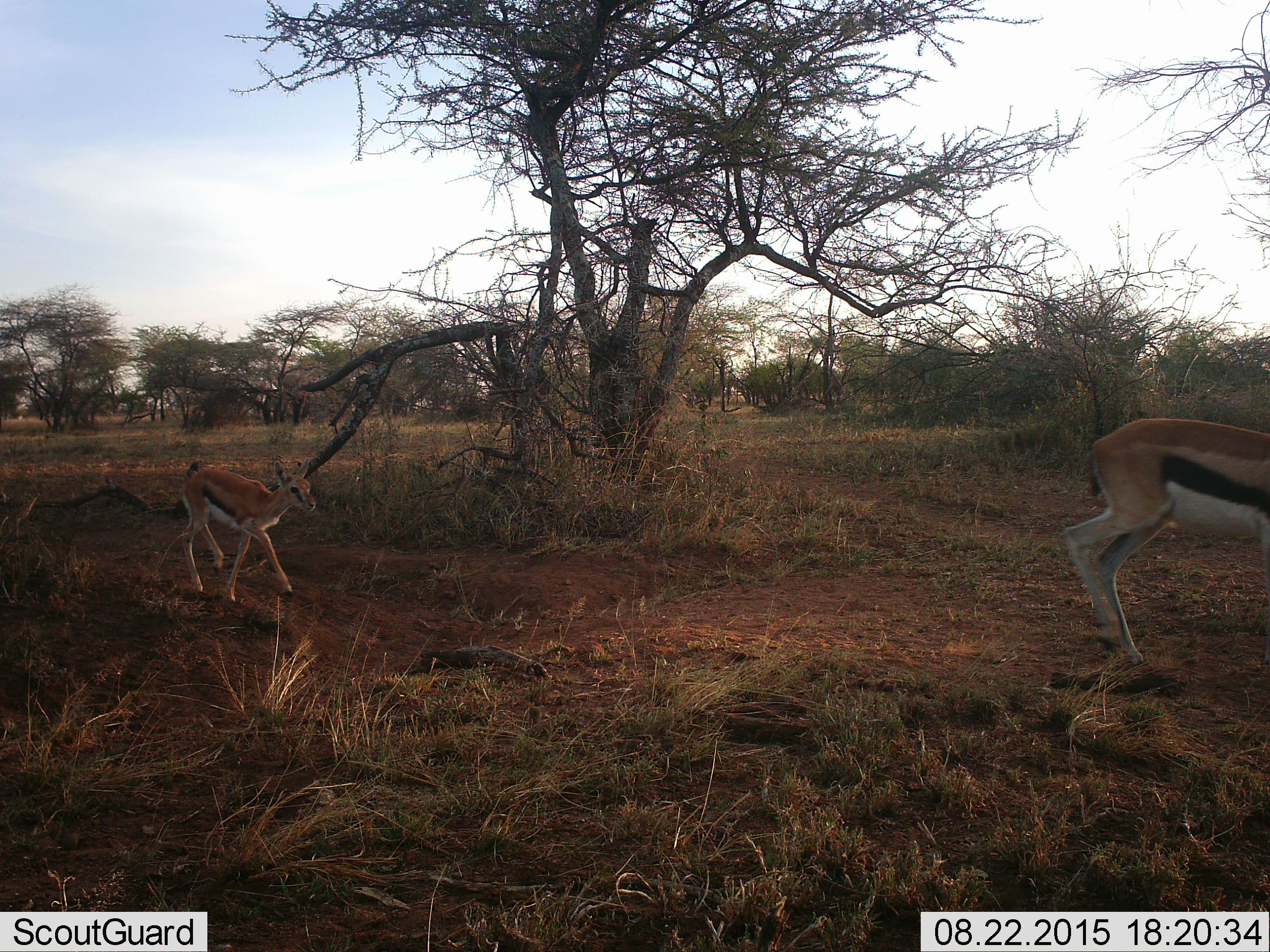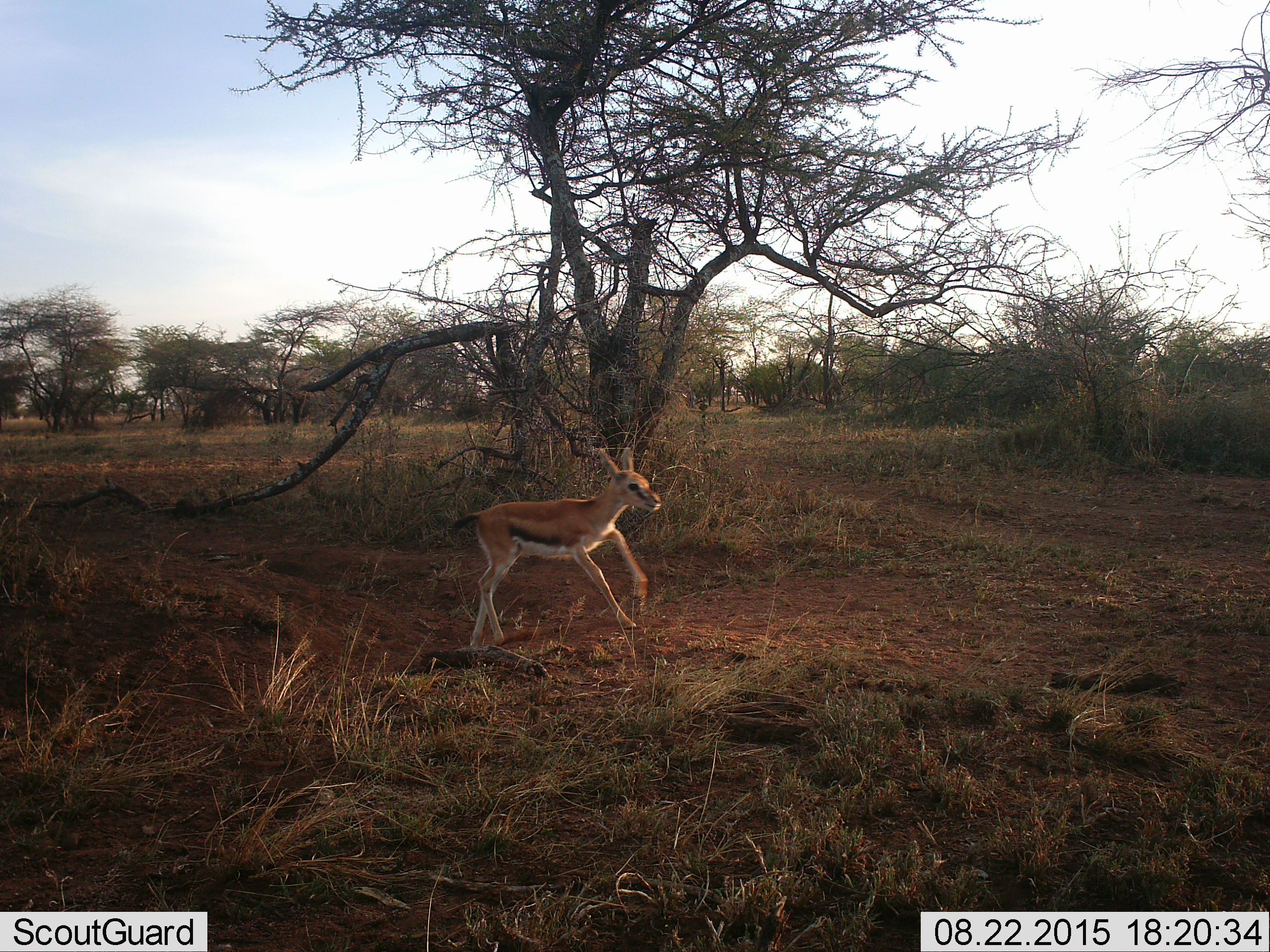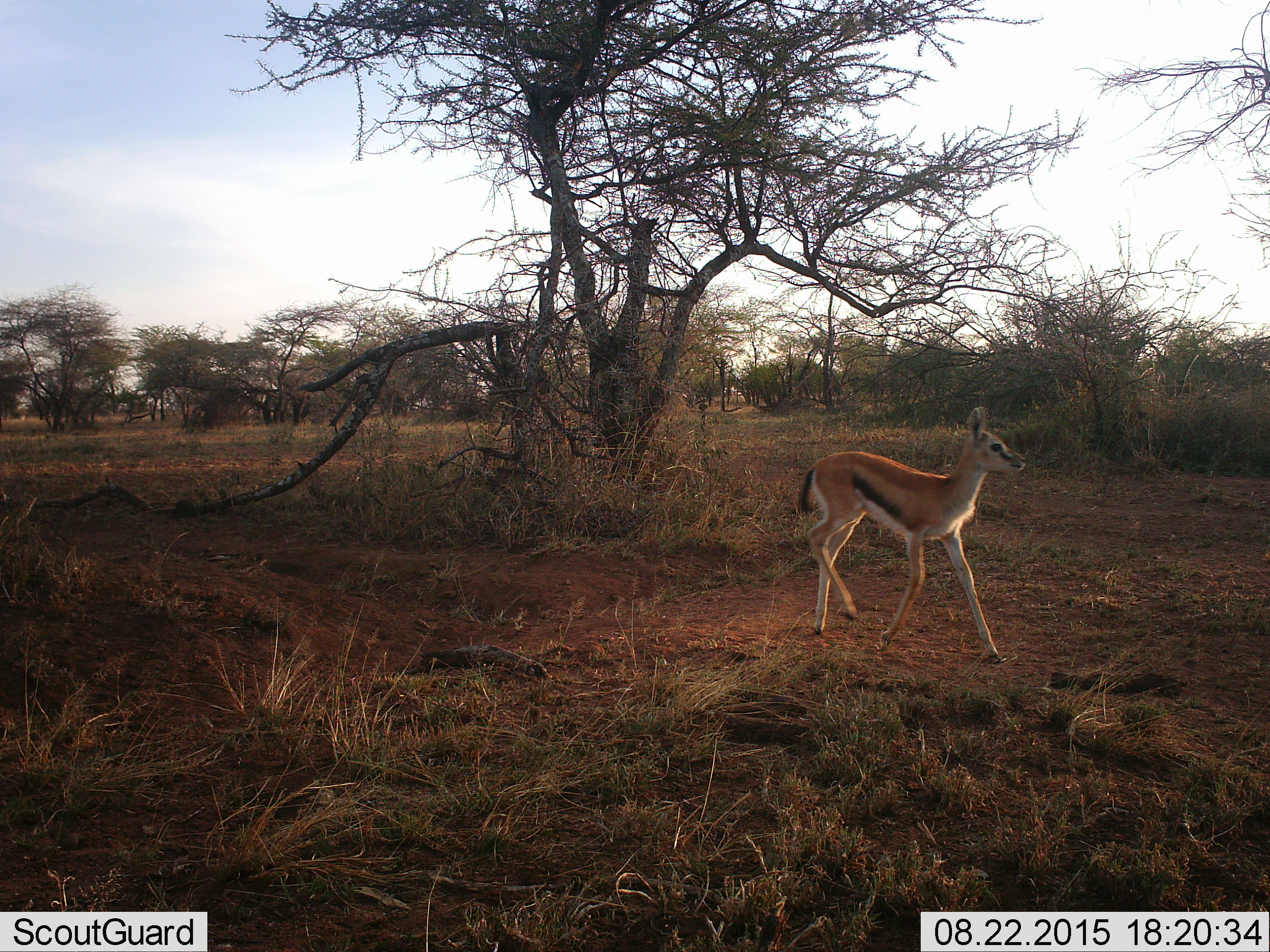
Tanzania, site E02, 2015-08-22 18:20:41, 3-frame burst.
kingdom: Animalia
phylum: Chordata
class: Mammalia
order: Artiodactyla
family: Bovidae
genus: Eudorcas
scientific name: Eudorcas thomsonii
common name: thomson's gazelle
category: gazellethomsons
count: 2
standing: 0%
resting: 0%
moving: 100%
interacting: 0%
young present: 100%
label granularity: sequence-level